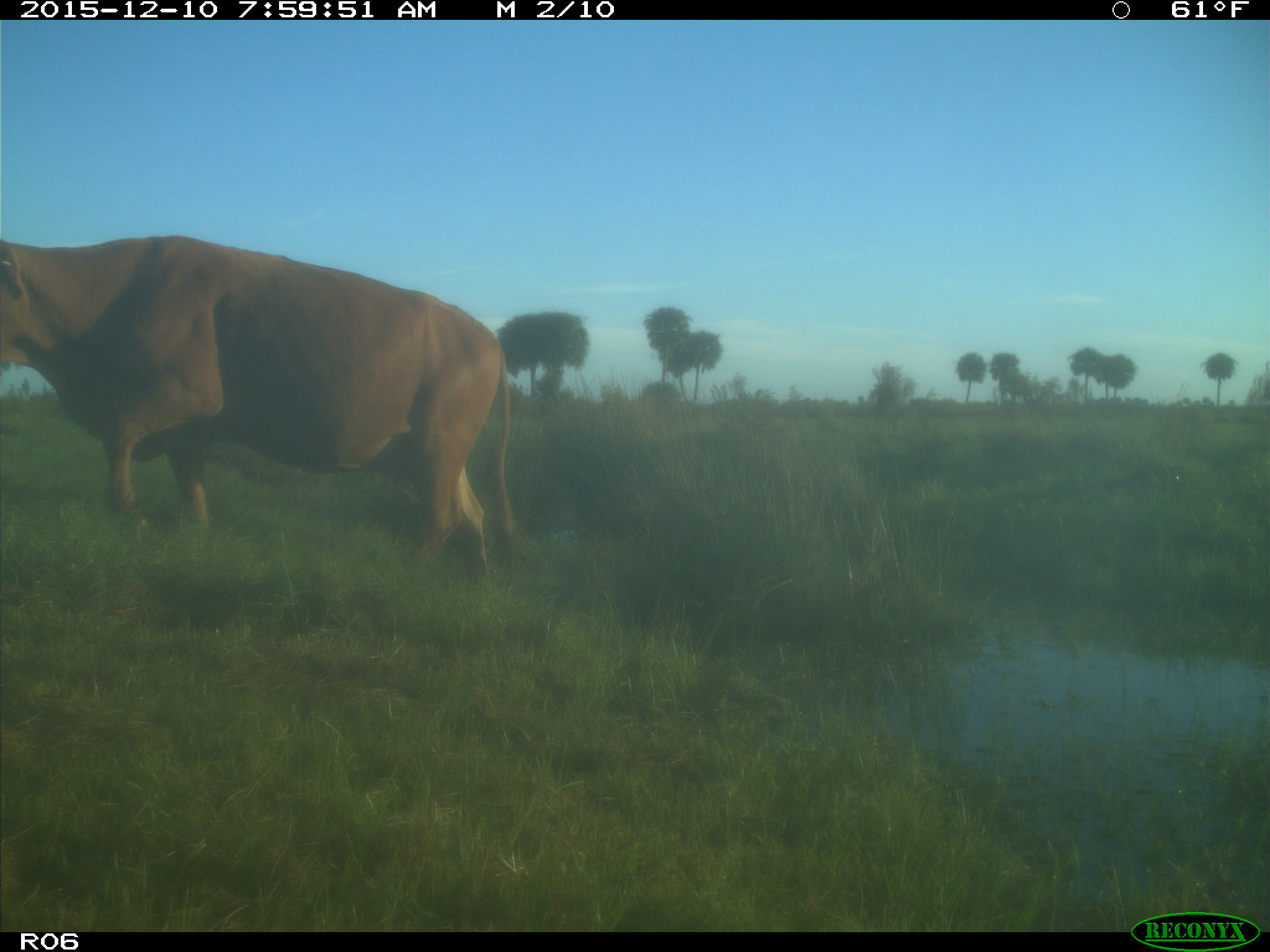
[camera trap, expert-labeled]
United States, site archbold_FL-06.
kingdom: Animalia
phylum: Chordata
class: Mammalia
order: Artiodactyla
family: Bovidae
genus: Bos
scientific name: Bos taurus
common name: domestic cow